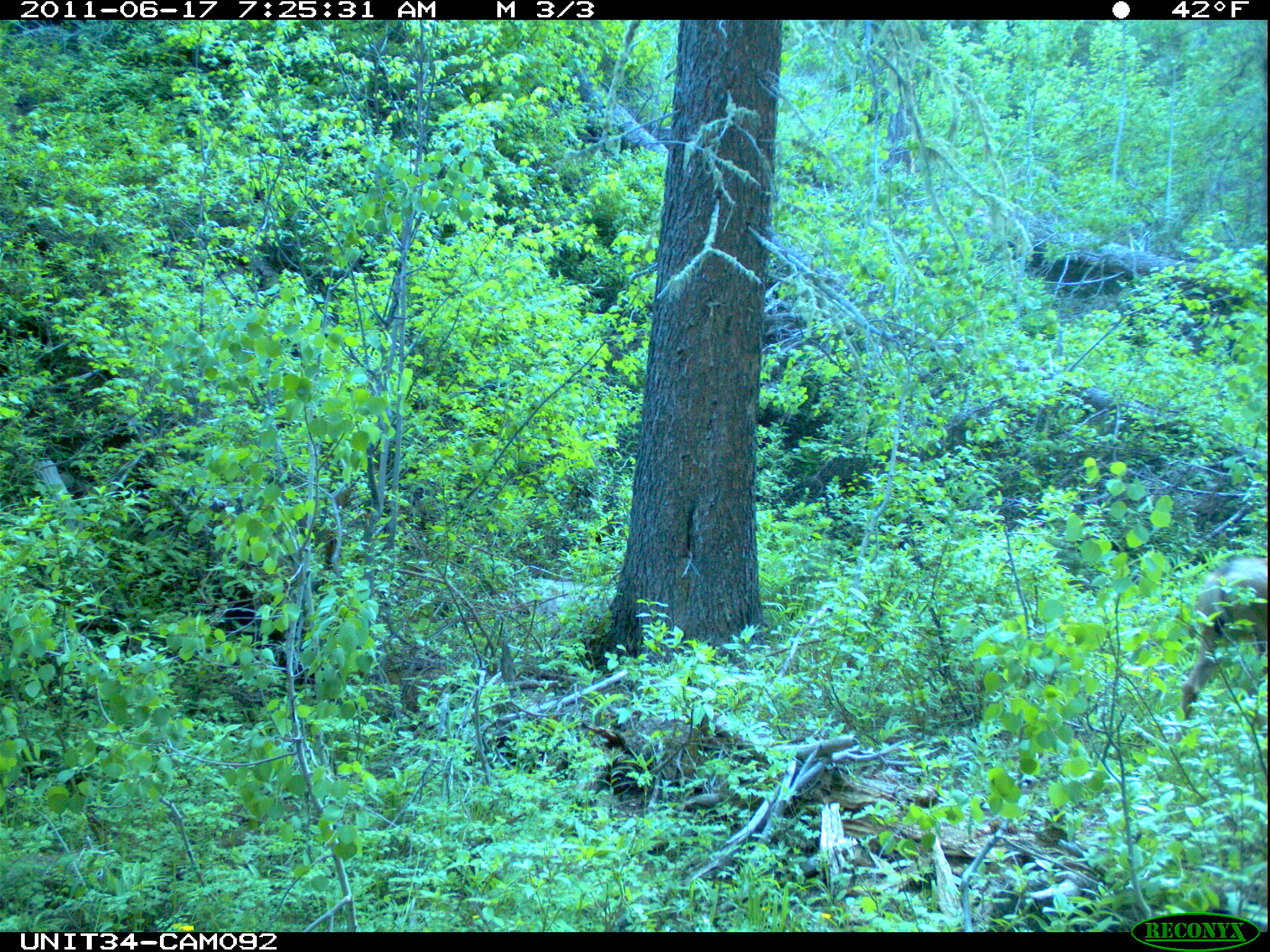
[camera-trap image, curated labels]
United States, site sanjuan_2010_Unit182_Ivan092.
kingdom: Animalia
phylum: Chordata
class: Mammalia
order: Artiodactyla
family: Cervidae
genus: Odocoileus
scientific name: Odocoileus hemionus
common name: mule deer